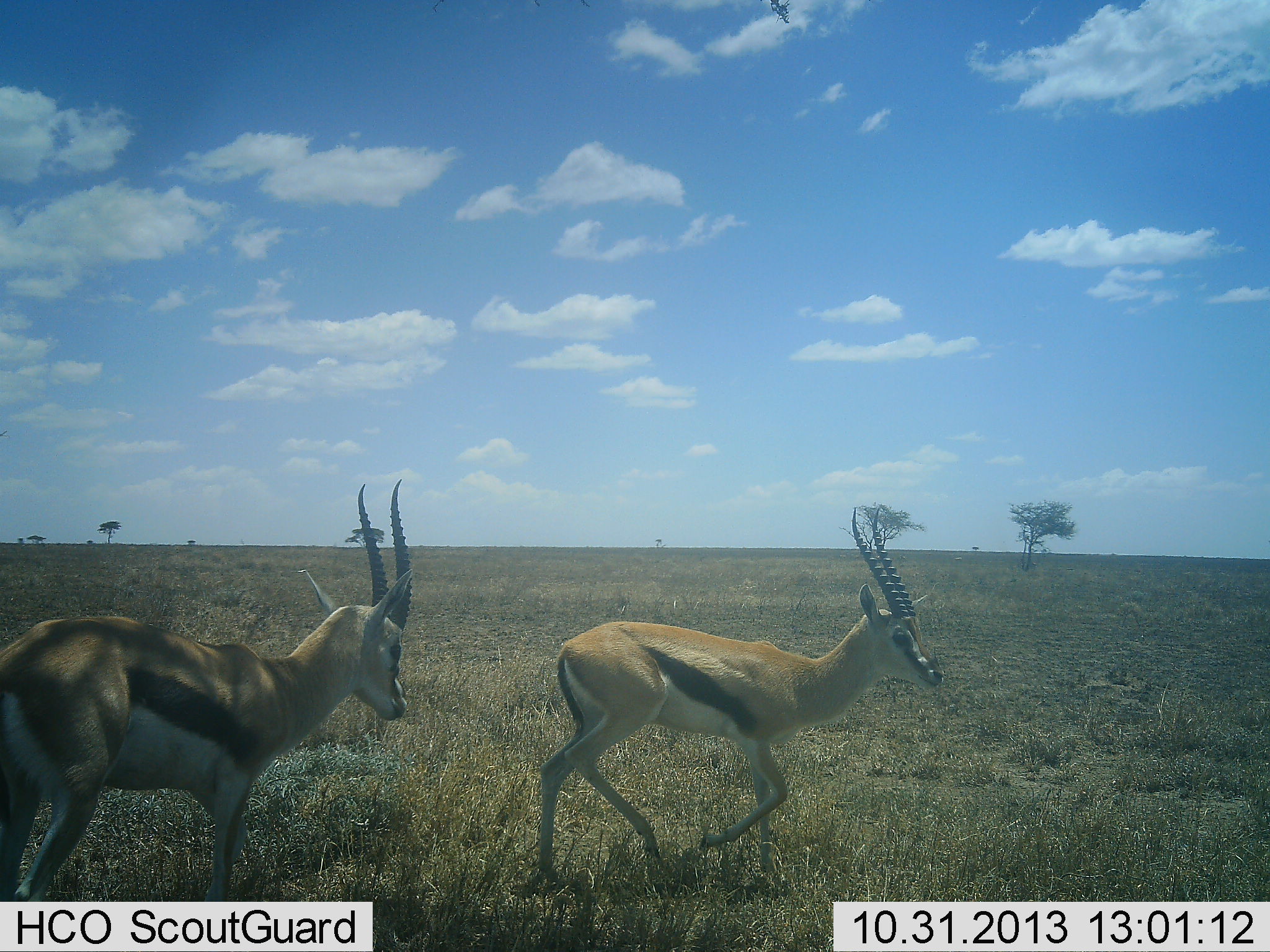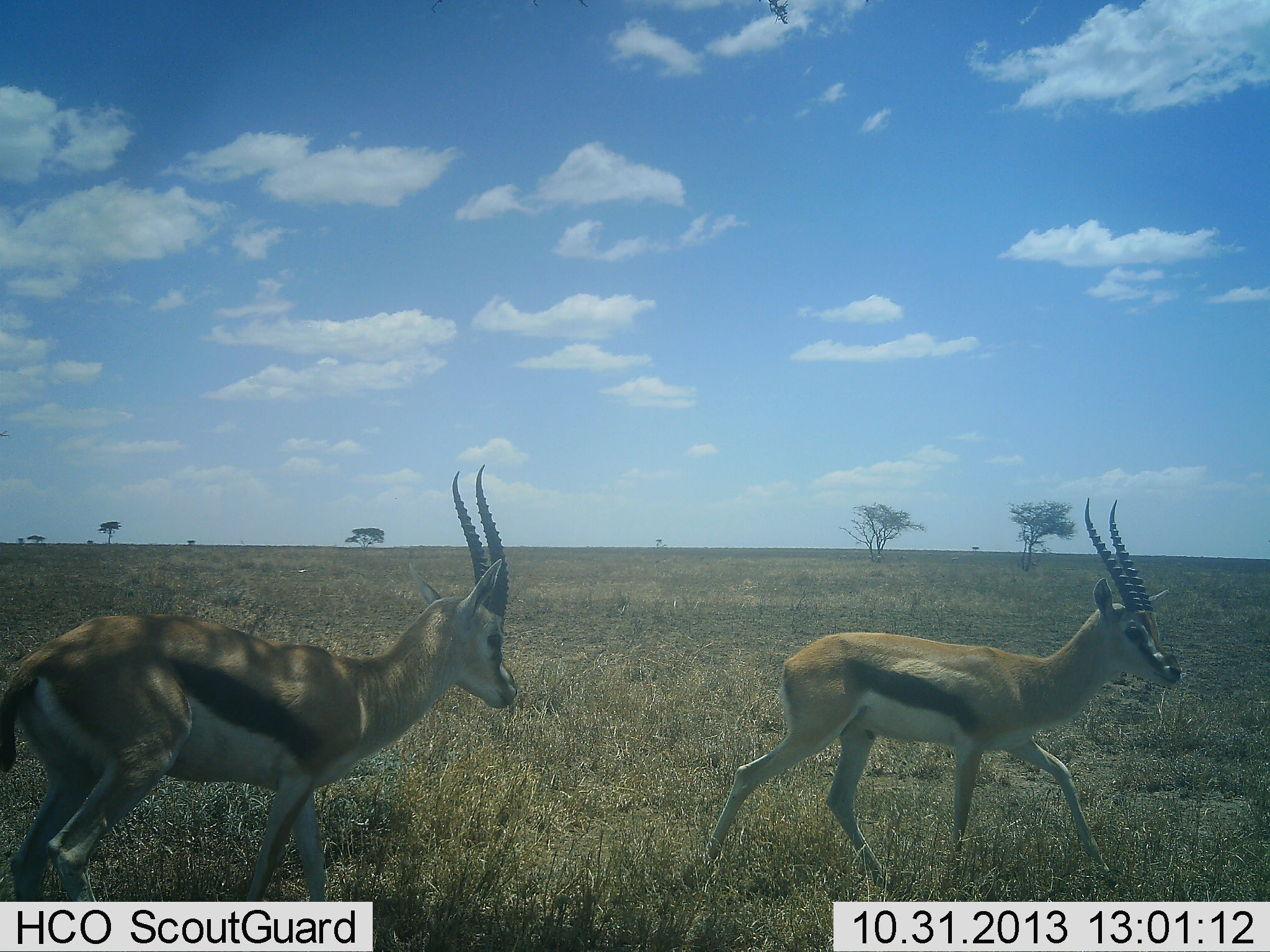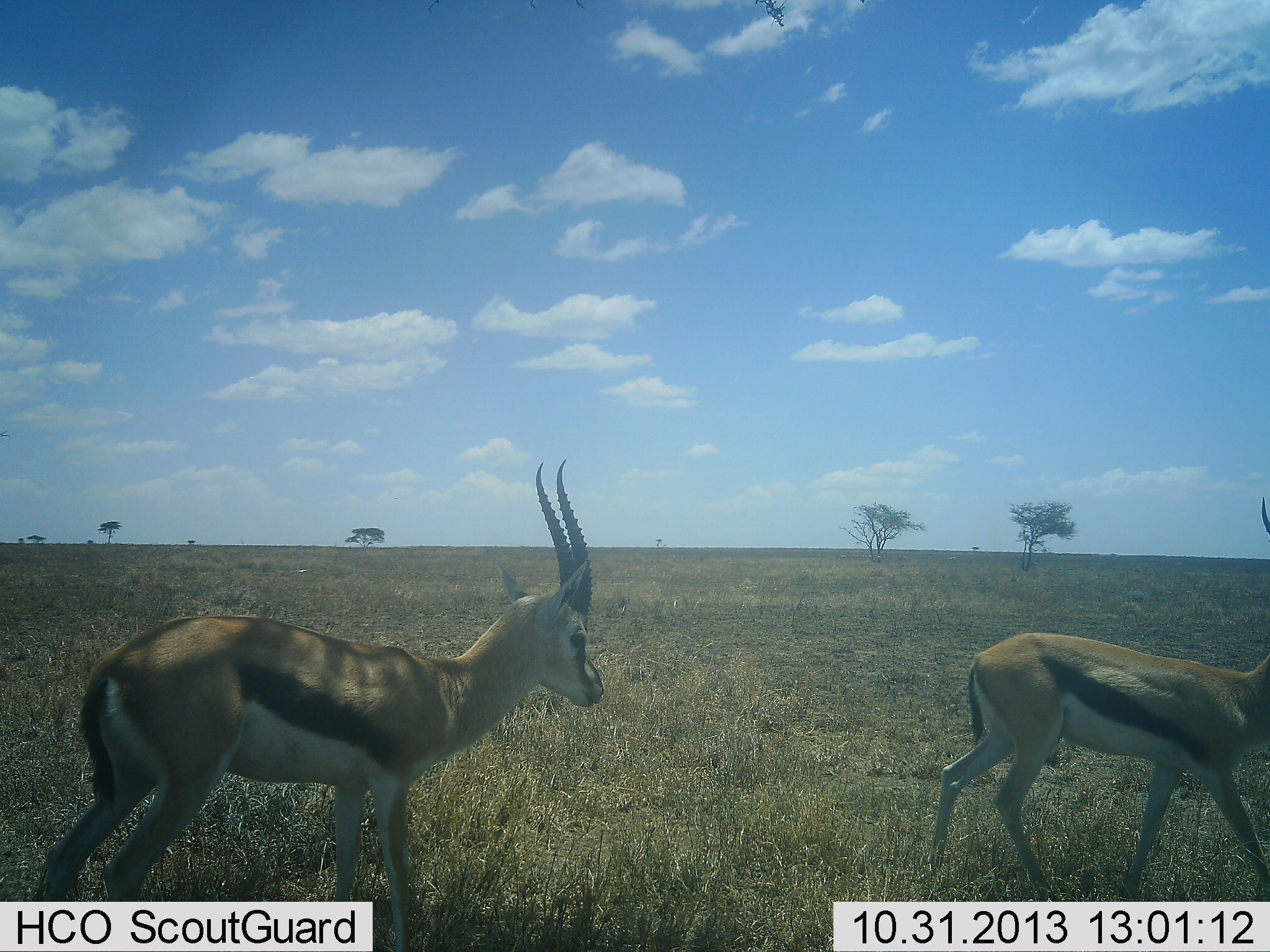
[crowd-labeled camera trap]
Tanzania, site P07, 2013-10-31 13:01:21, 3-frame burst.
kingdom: Animalia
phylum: Chordata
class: Mammalia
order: Artiodactyla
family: Bovidae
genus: Eudorcas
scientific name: Eudorcas thomsonii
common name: thomson's gazelle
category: gazellethomsons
Gazellethomsons (thomson's gazelle) (Eudorcas thomsonii), count 2. Behavior (volunteer vote fractions): standing 0%, resting 0%, moving 100%, interacting 0%. Young present (vote fraction): 0%. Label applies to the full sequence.